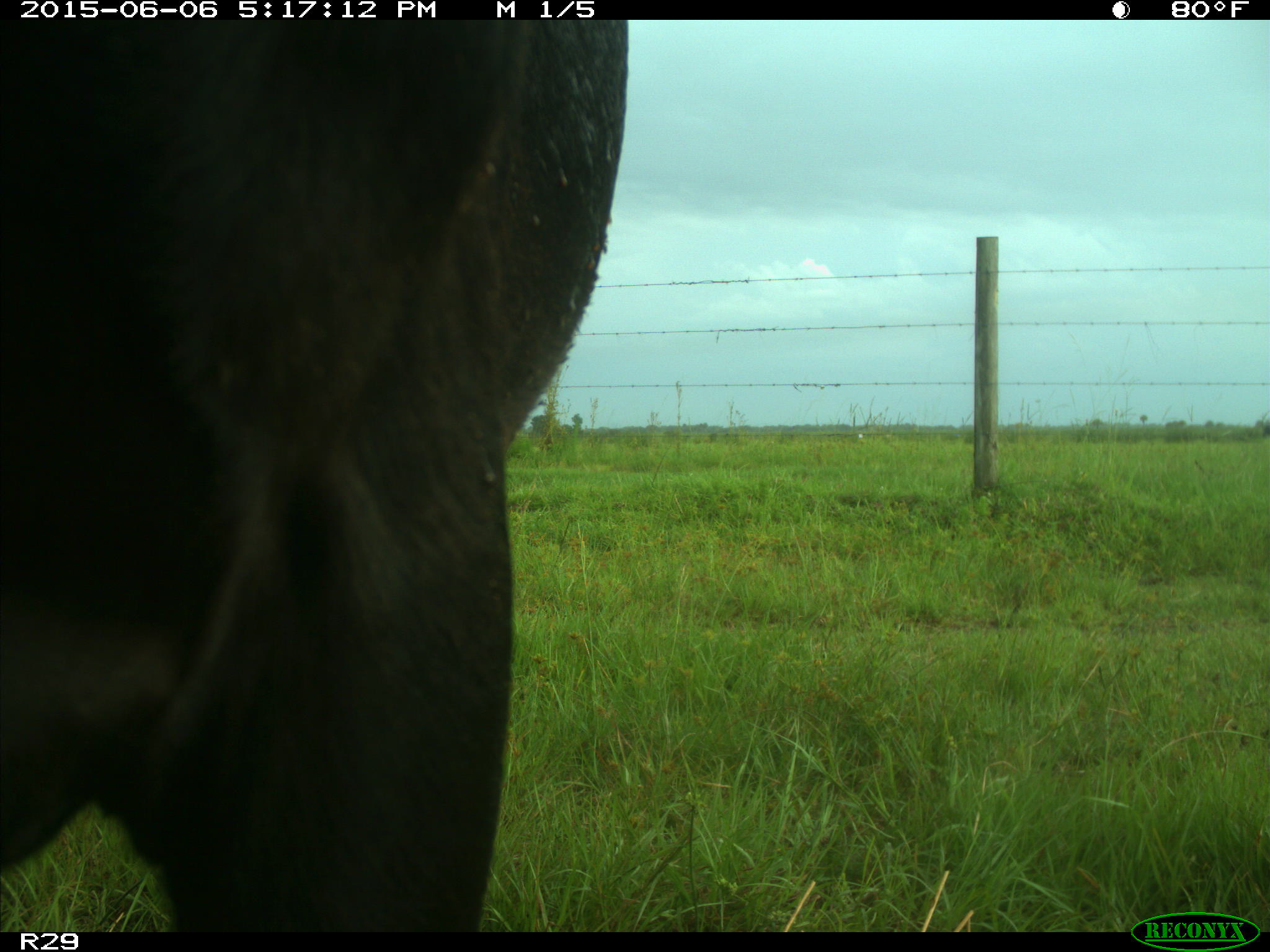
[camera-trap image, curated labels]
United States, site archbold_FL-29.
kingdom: Animalia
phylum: Chordata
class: Mammalia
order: Artiodactyla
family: Bovidae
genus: Bos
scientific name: Bos taurus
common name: domestic cow